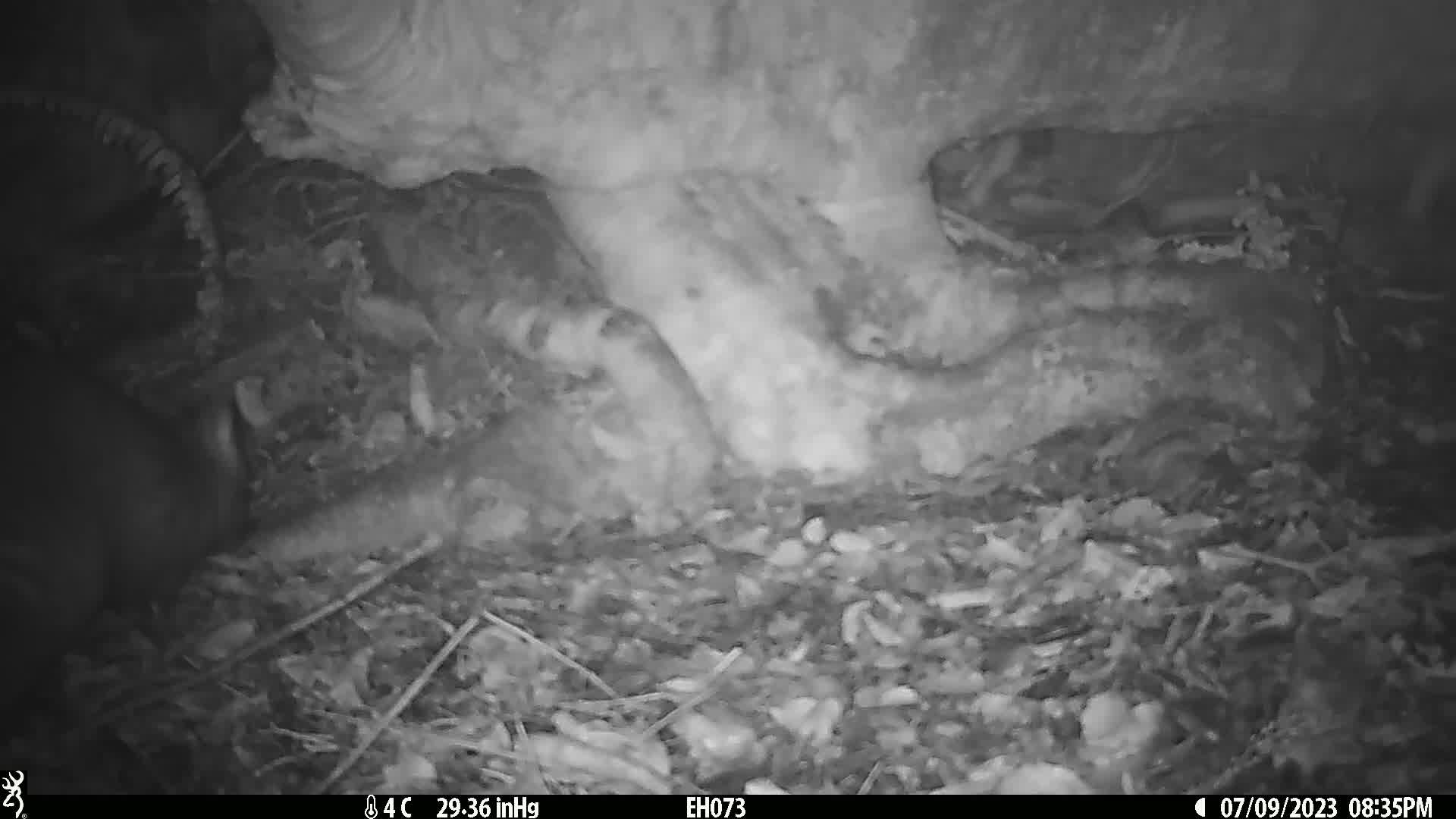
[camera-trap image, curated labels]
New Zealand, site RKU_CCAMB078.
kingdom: Animalia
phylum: Chordata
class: Mammalia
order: Diprotodontia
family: Phalangeridae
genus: Trichosurus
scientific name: Trichosurus vulpecula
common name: common brushtail possum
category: possum